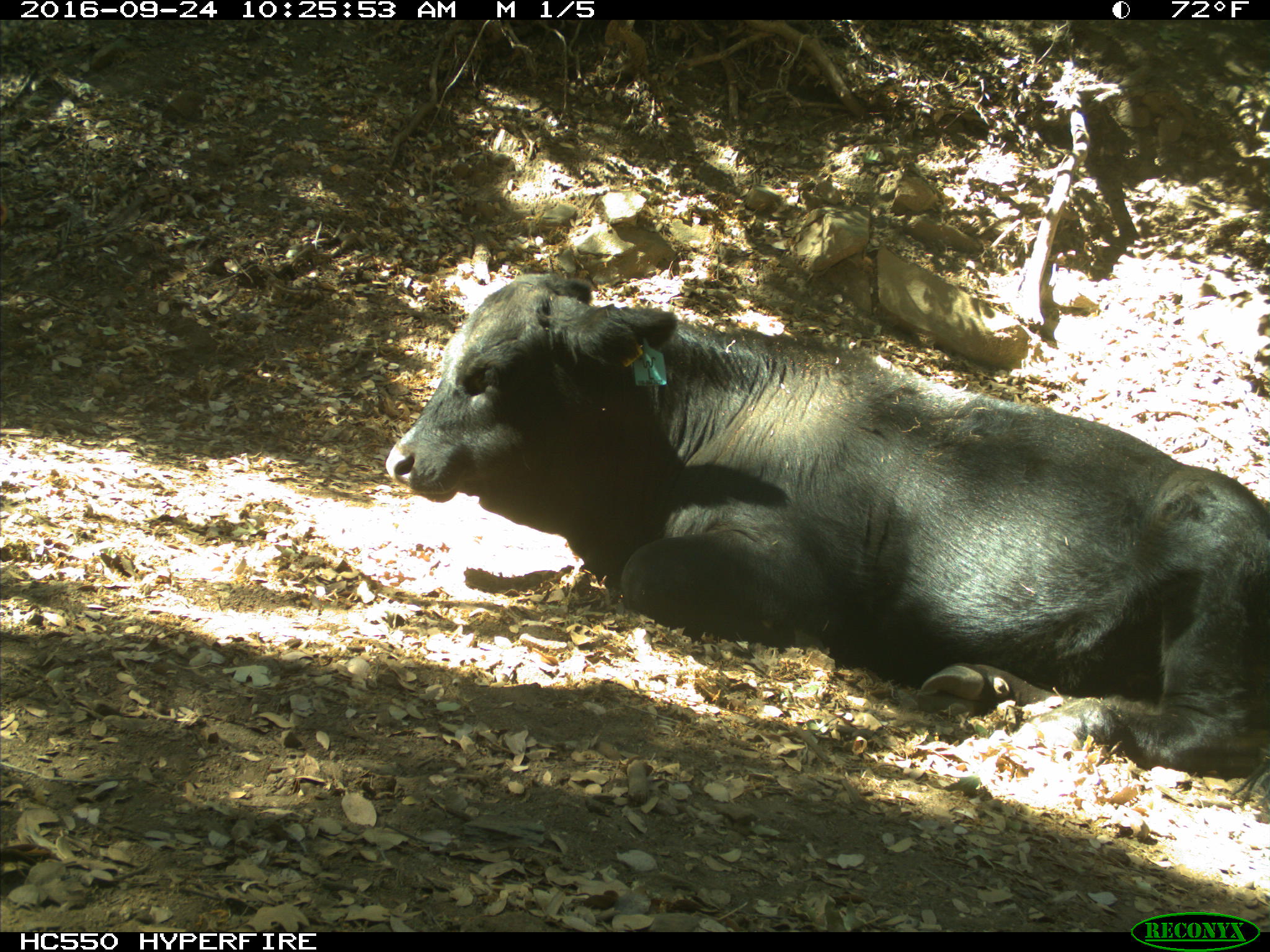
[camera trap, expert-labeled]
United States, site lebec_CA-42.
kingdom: Animalia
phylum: Chordata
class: Mammalia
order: Artiodactyla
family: Bovidae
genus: Bos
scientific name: Bos taurus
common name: domestic cow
Bos taurus (domestic cow).